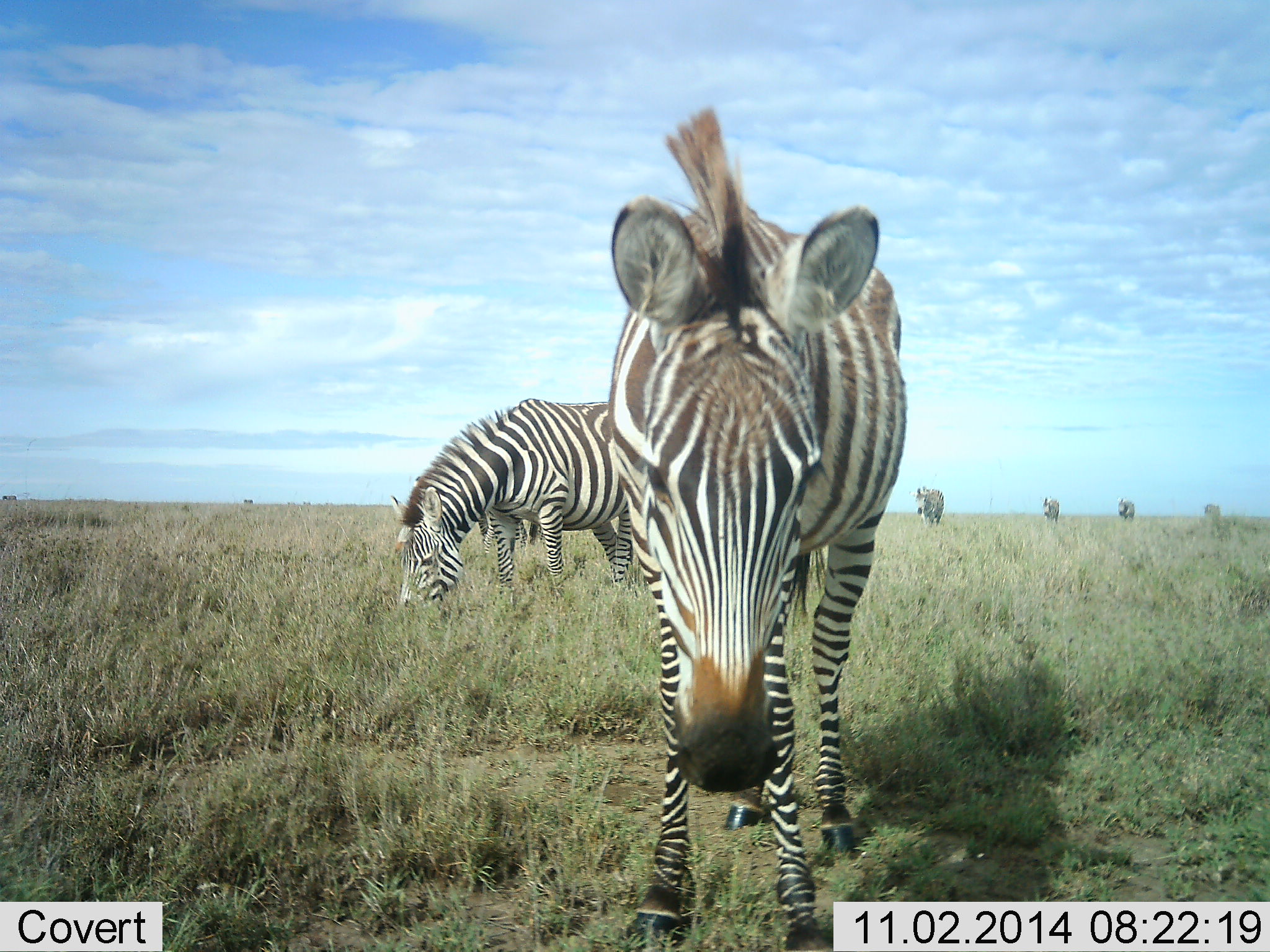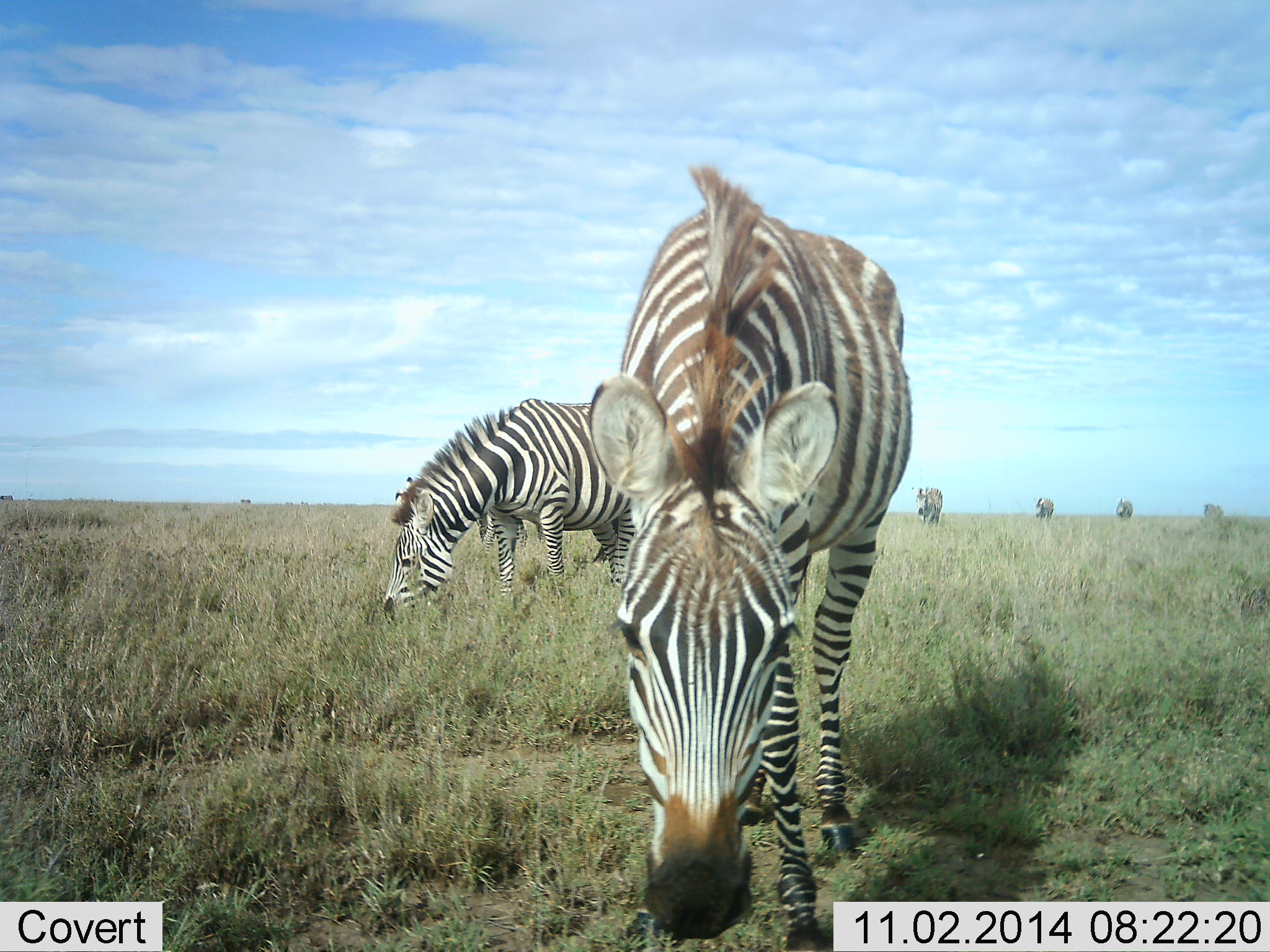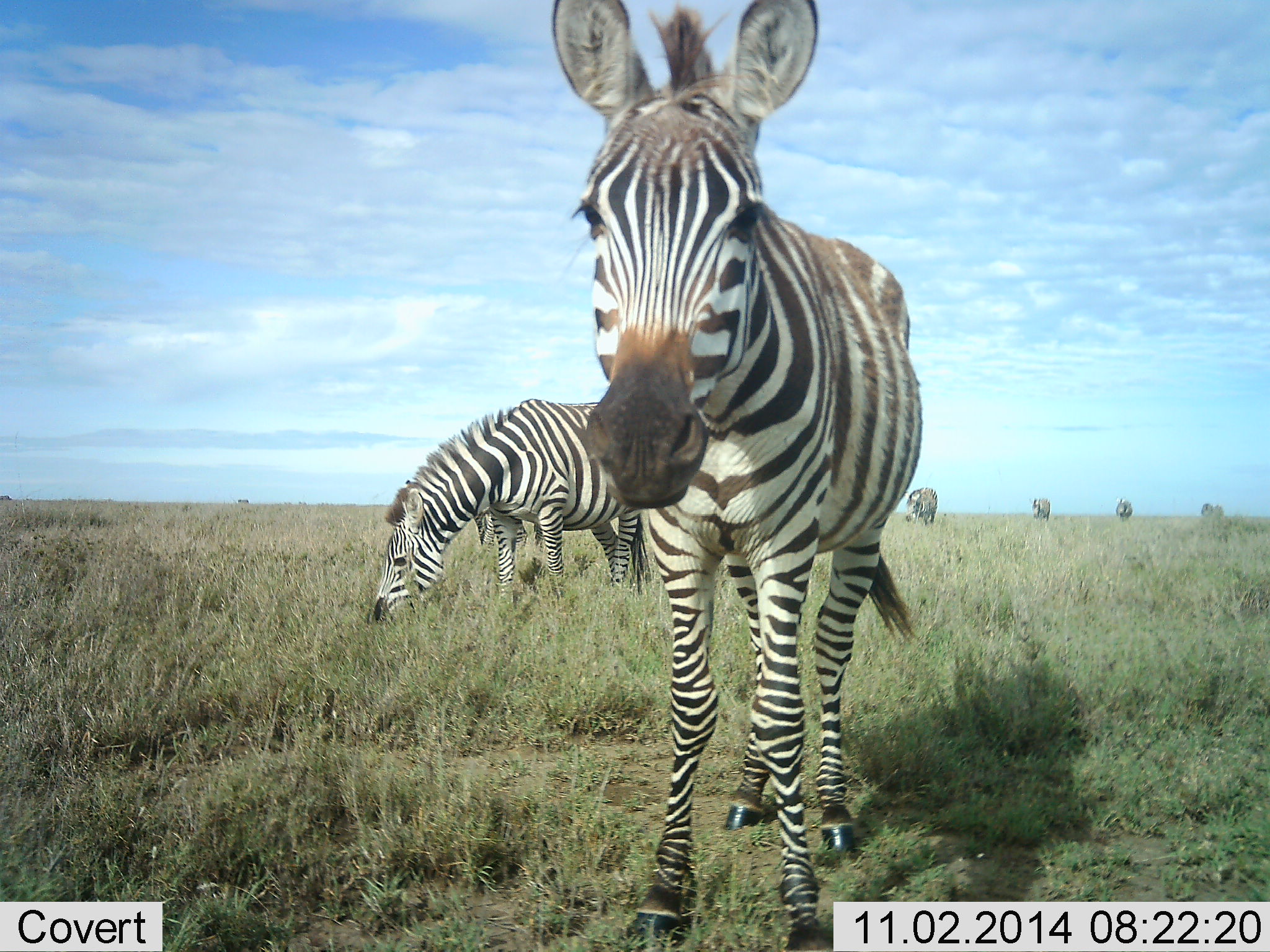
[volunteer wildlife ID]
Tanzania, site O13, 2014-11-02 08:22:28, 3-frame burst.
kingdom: Animalia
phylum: Chordata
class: Mammalia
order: Perissodactyla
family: Equidae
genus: Equus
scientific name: Equus quagga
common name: plains zebra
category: zebra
Zebra (plains zebra) (Equus quagga), count 6. Behavior (volunteer vote fractions): standing 20%, resting 0%, moving 40%, interacting 0%. Young present (vote fraction): 0%. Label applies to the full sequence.